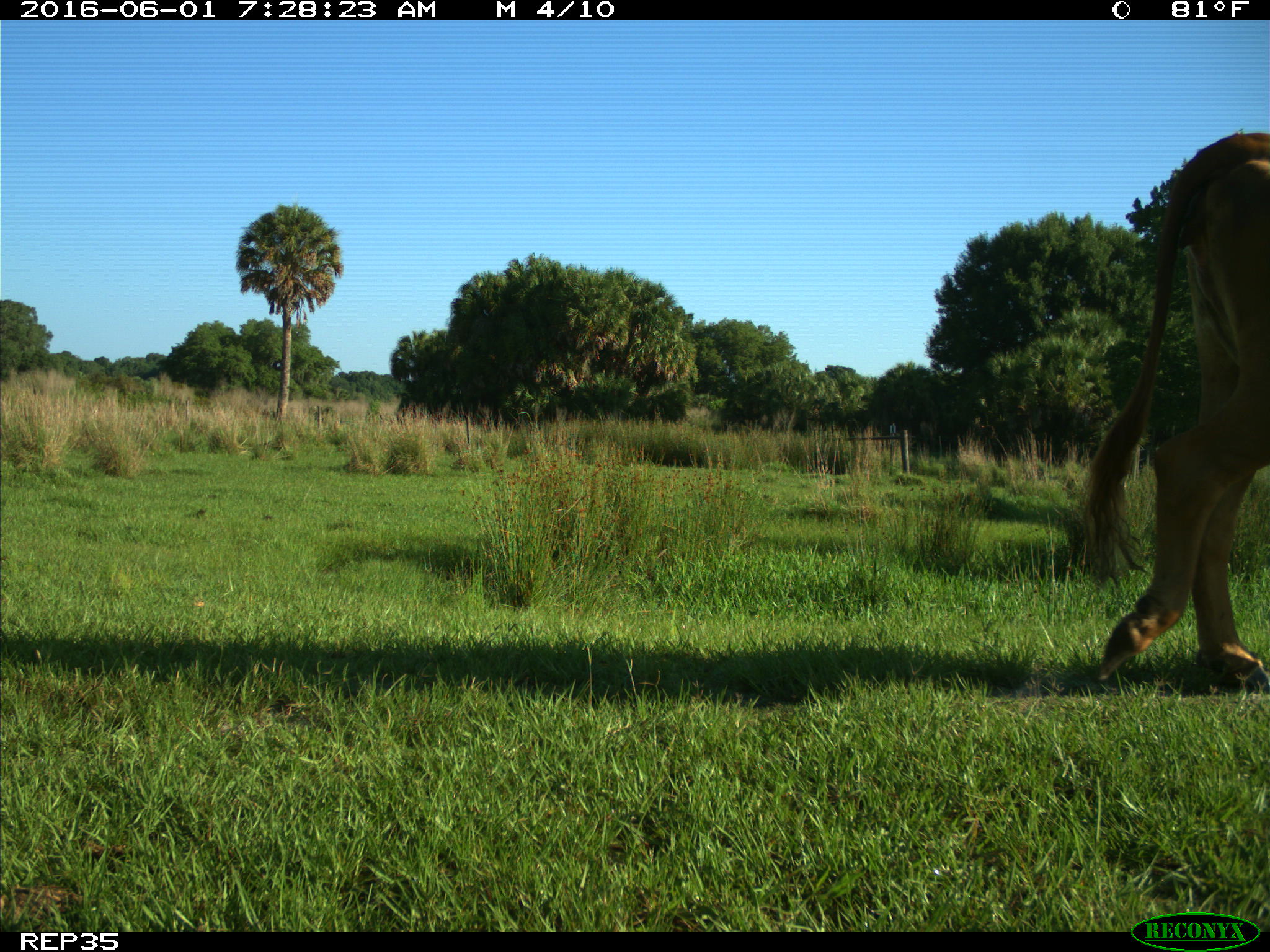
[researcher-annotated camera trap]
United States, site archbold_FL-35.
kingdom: Animalia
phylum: Chordata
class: Mammalia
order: Artiodactyla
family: Bovidae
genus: Bos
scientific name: Bos taurus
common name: domestic cow